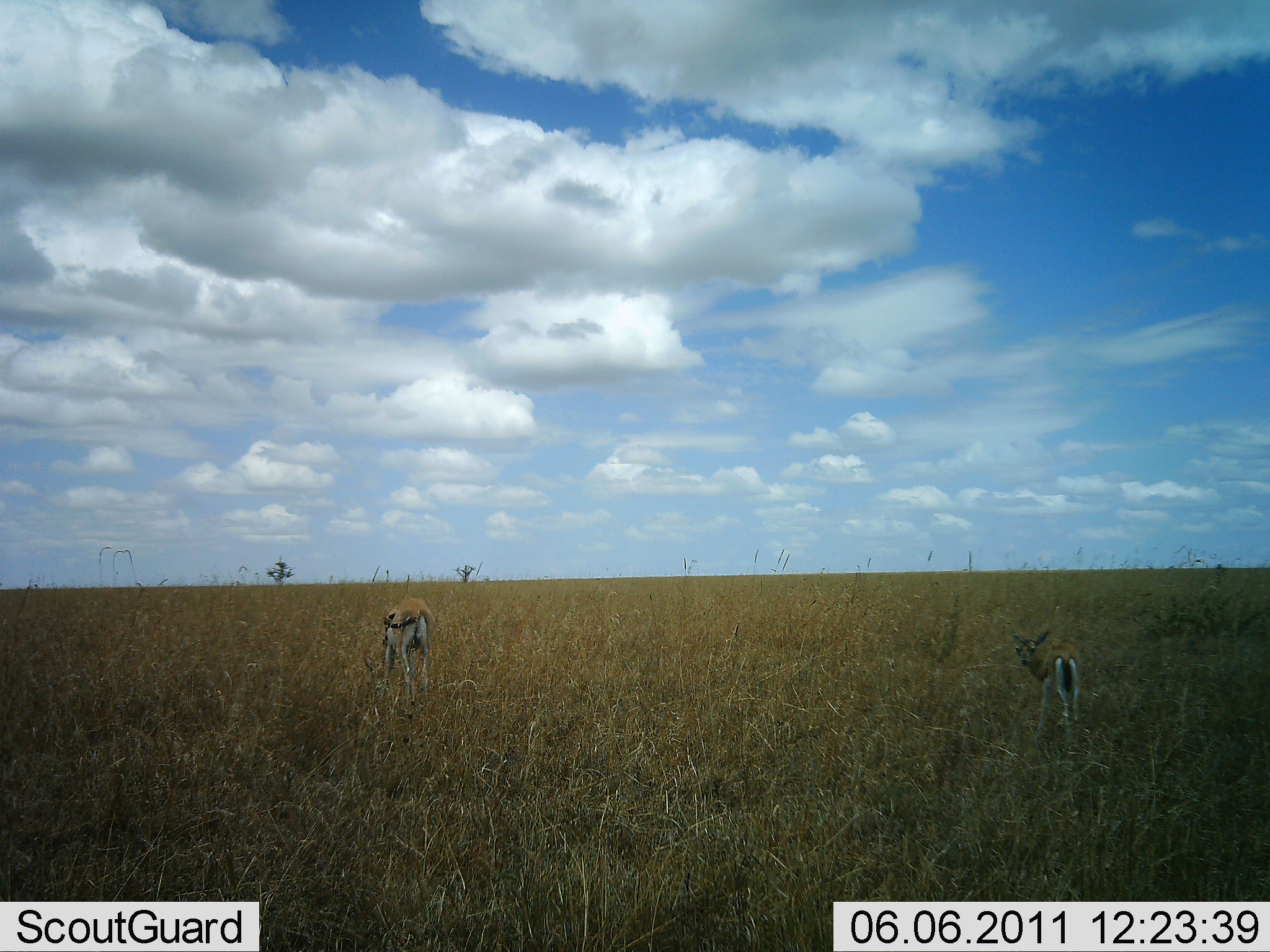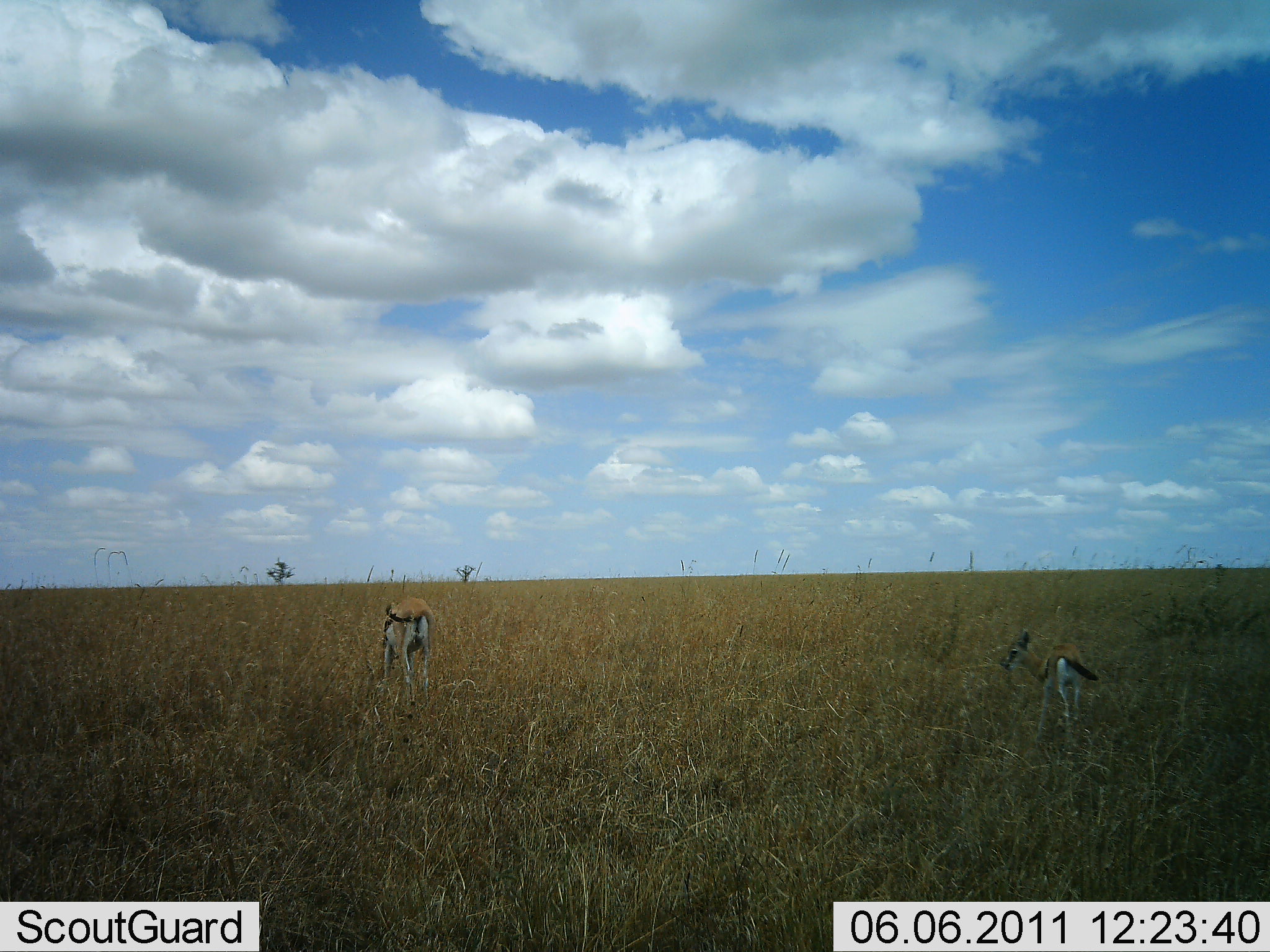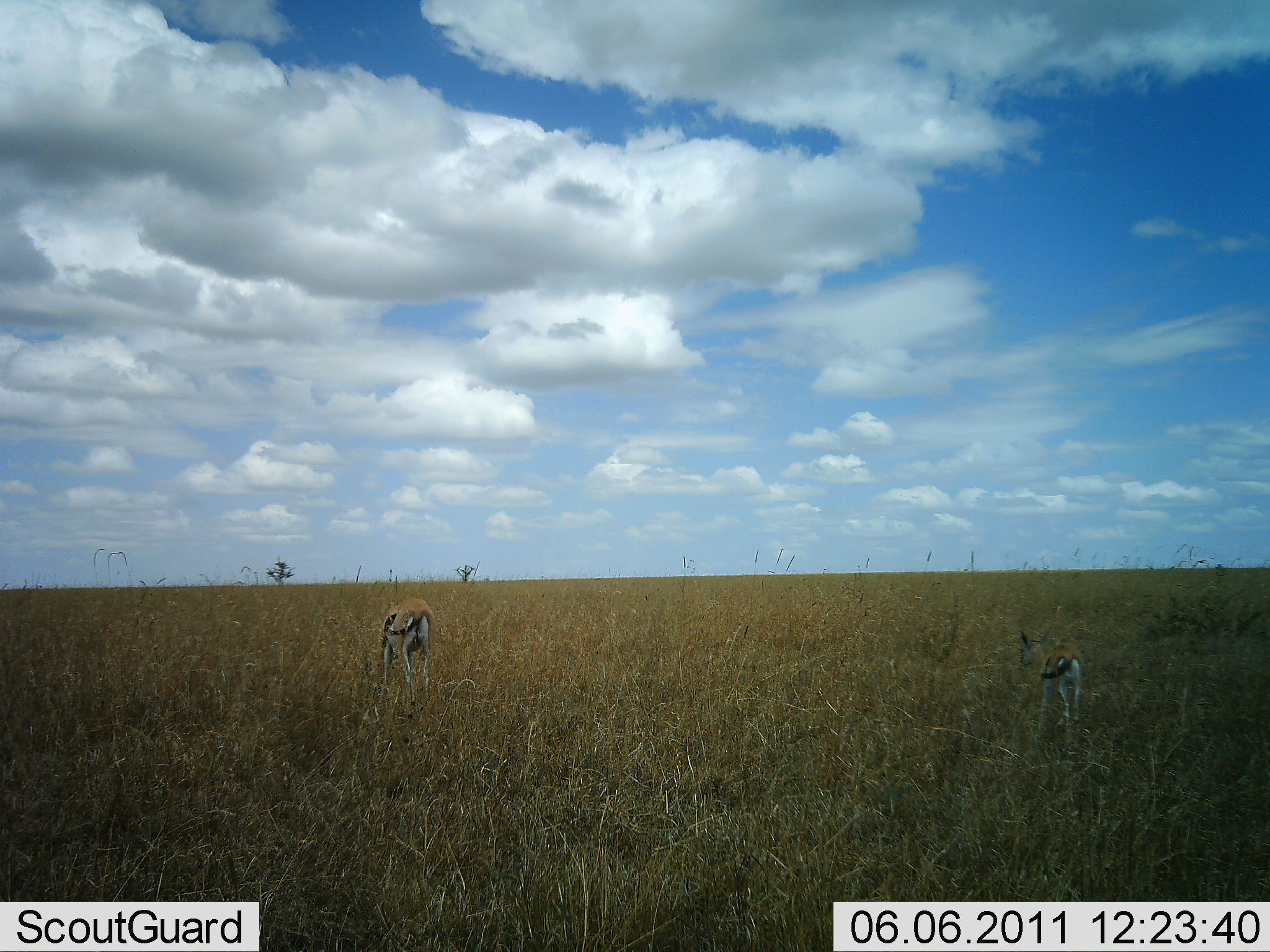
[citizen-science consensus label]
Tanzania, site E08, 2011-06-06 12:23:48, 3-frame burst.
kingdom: Animalia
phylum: Chordata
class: Mammalia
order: Artiodactyla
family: Bovidae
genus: Eudorcas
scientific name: Eudorcas thomsonii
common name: thomson's gazelle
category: gazellethomsons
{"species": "gazellethomsons (thomson's gazelle) (Eudorcas thomsonii)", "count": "2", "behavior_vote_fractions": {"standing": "73%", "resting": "0%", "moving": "0%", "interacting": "0%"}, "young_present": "27%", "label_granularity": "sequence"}